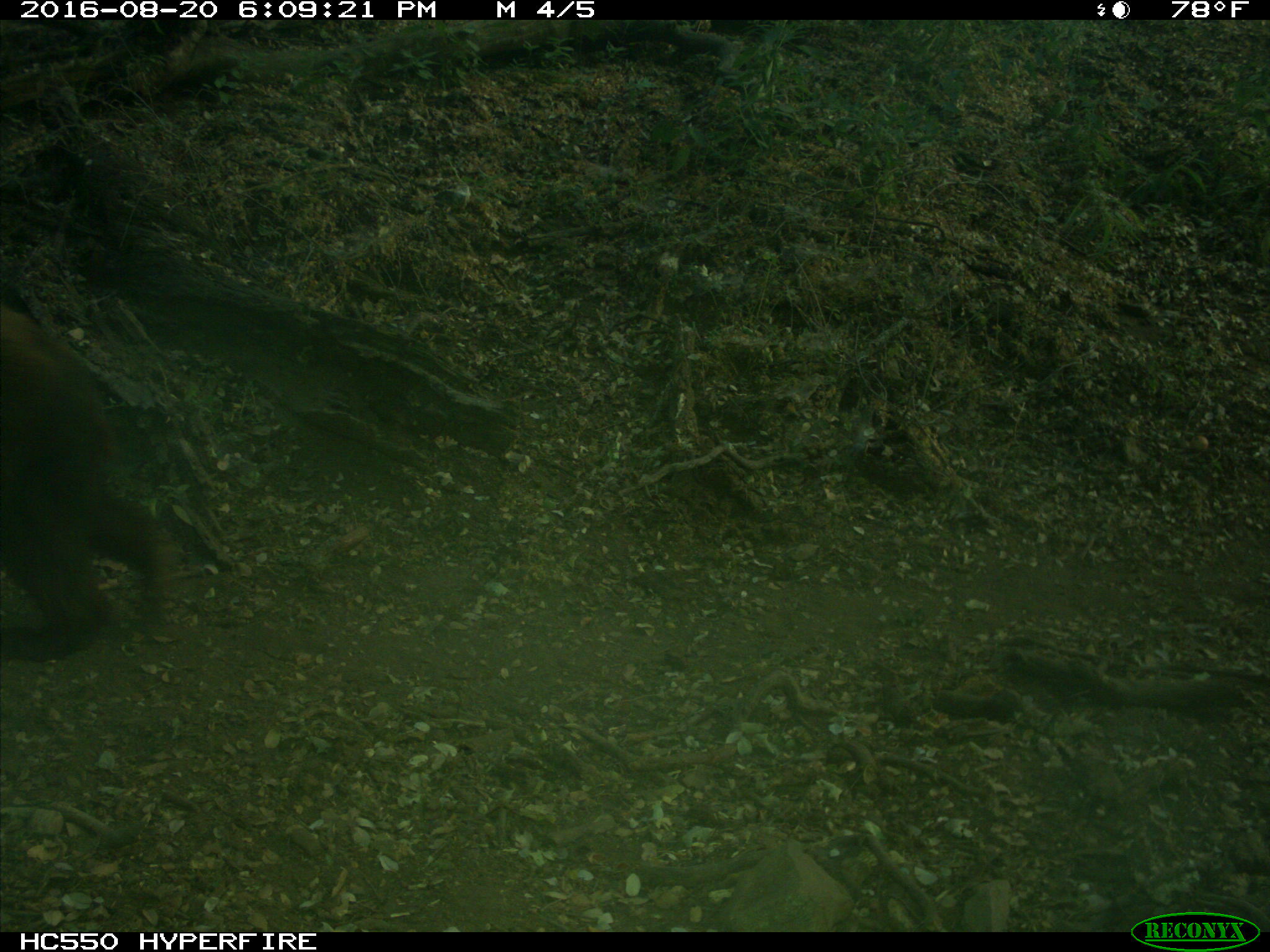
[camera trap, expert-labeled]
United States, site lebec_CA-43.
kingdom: Animalia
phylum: Chordata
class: Mammalia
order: Carnivora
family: Ursidae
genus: Ursus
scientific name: Ursus americanus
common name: american black bear